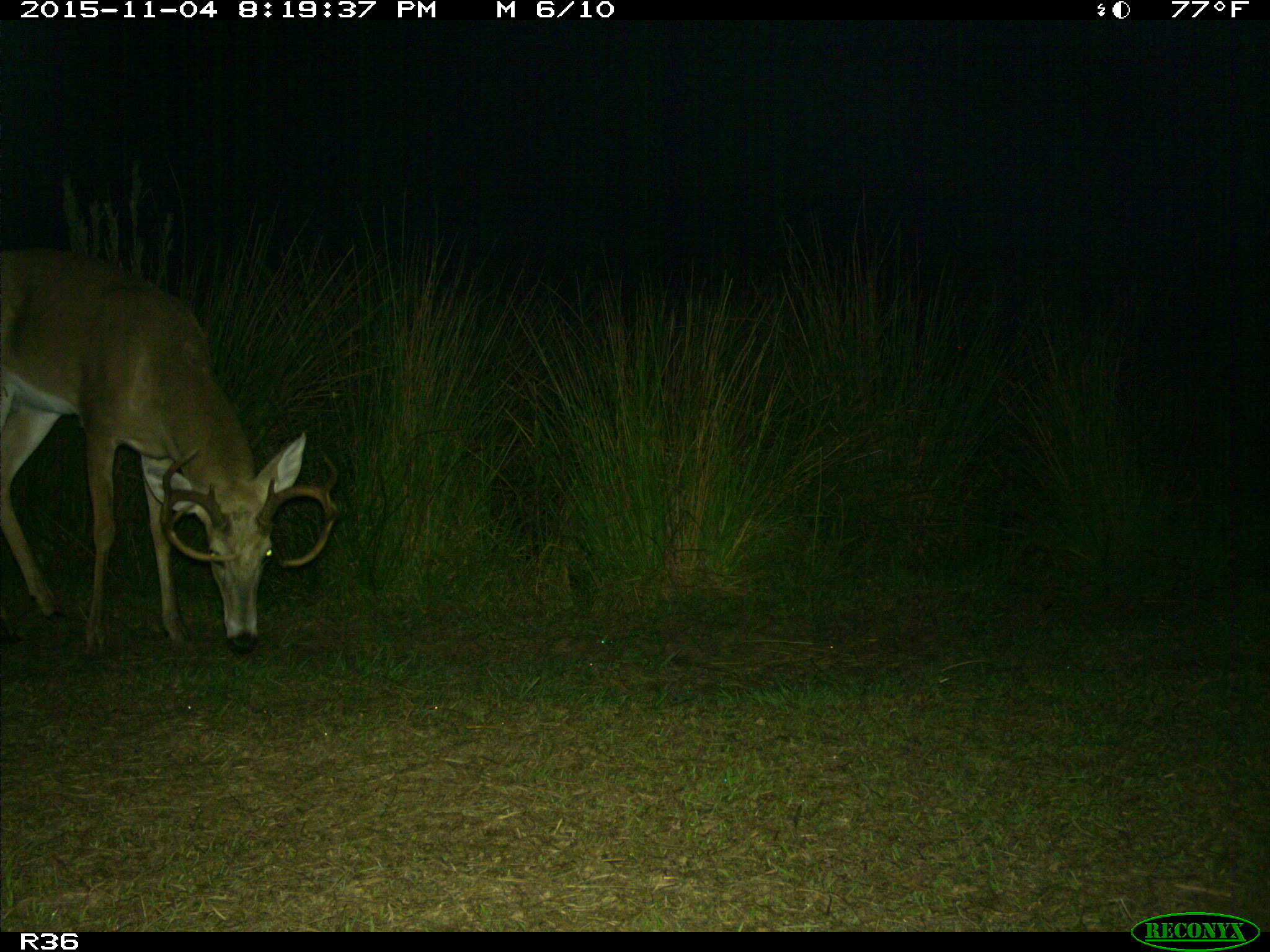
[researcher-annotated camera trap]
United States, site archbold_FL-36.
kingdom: Animalia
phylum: Chordata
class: Mammalia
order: Artiodactyla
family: Cervidae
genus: Odocoileus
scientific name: Odocoileus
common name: deer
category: unidentified deer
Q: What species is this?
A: Unidentified deer (deer) (Odocoileus).